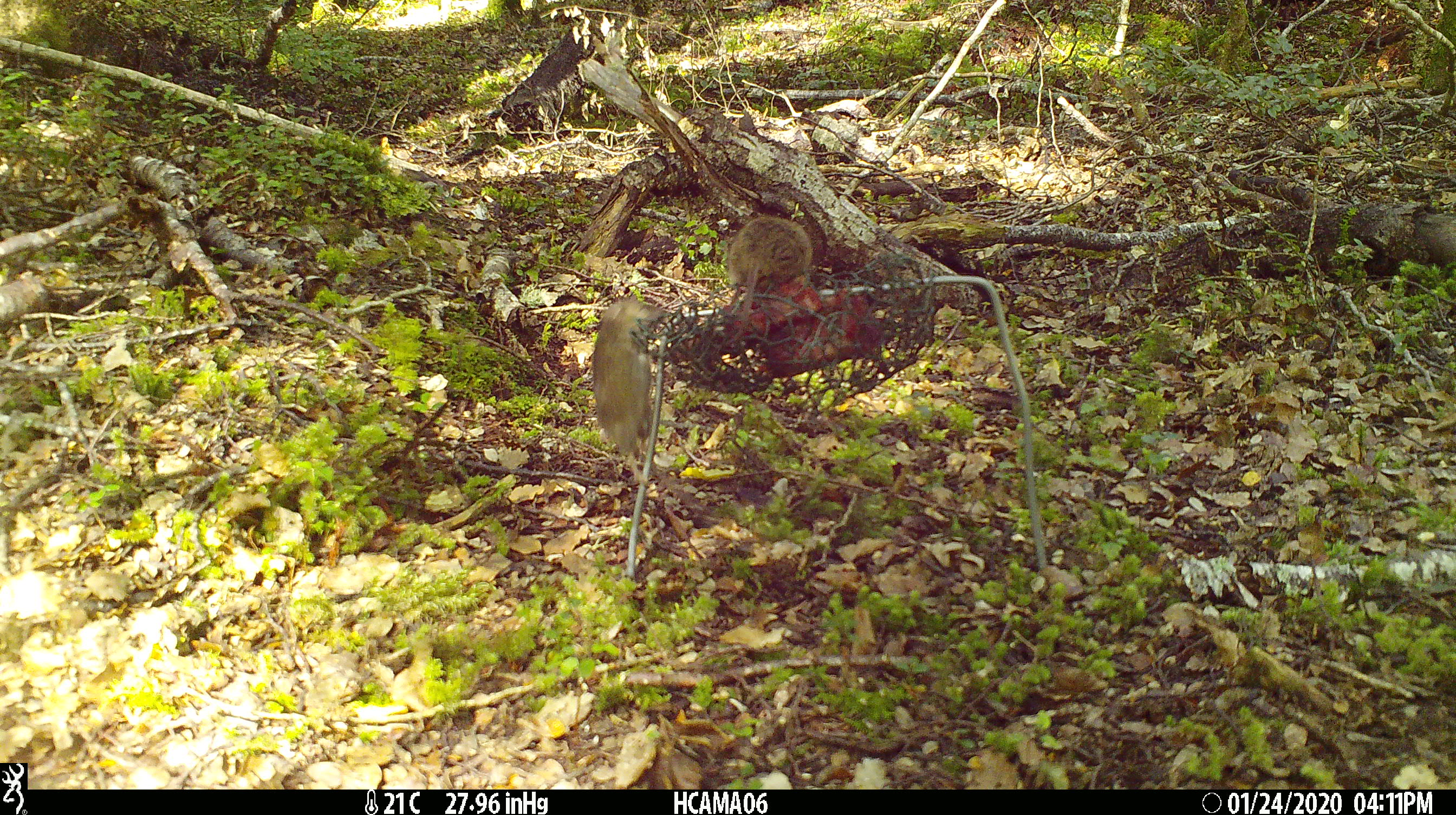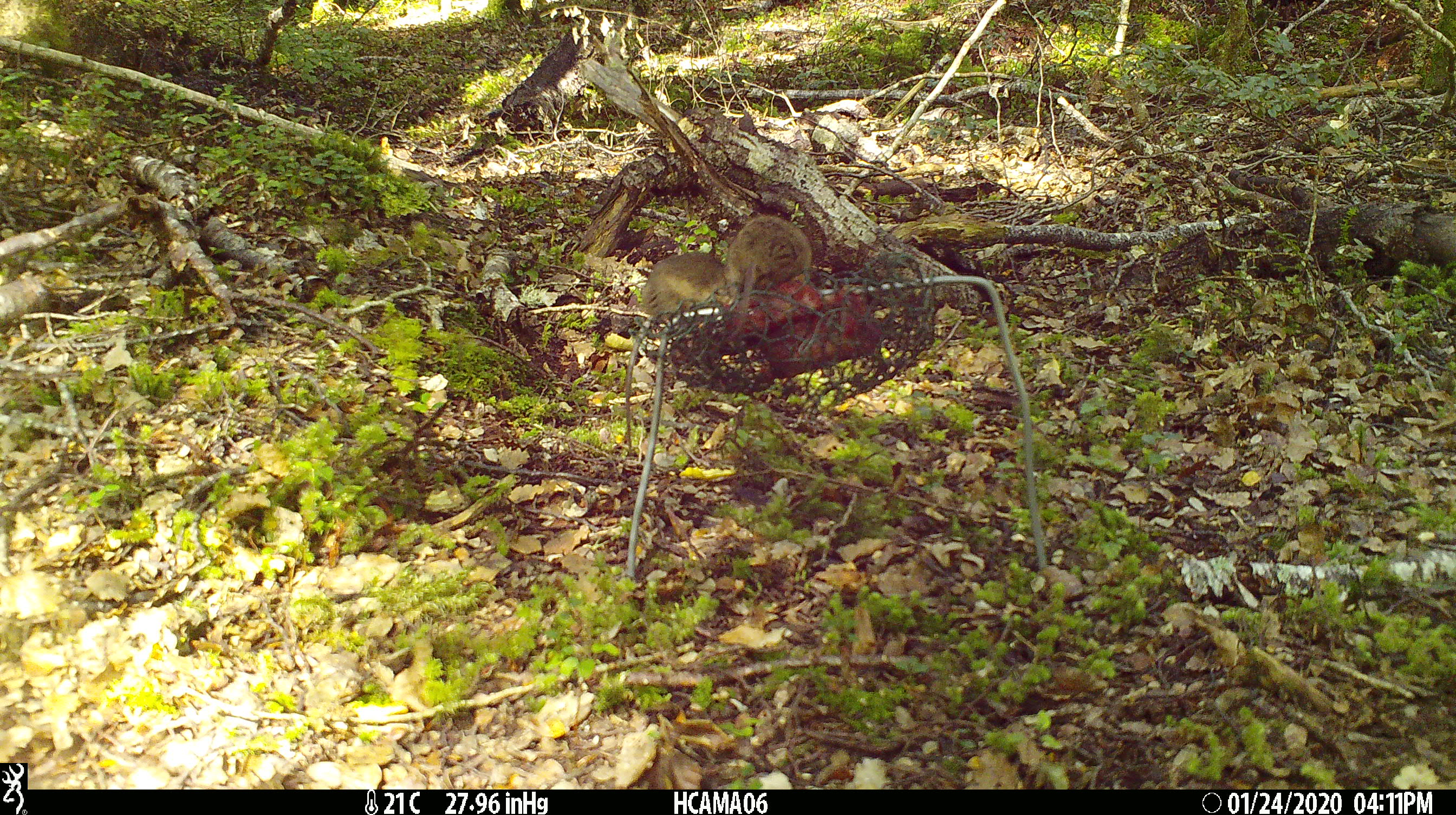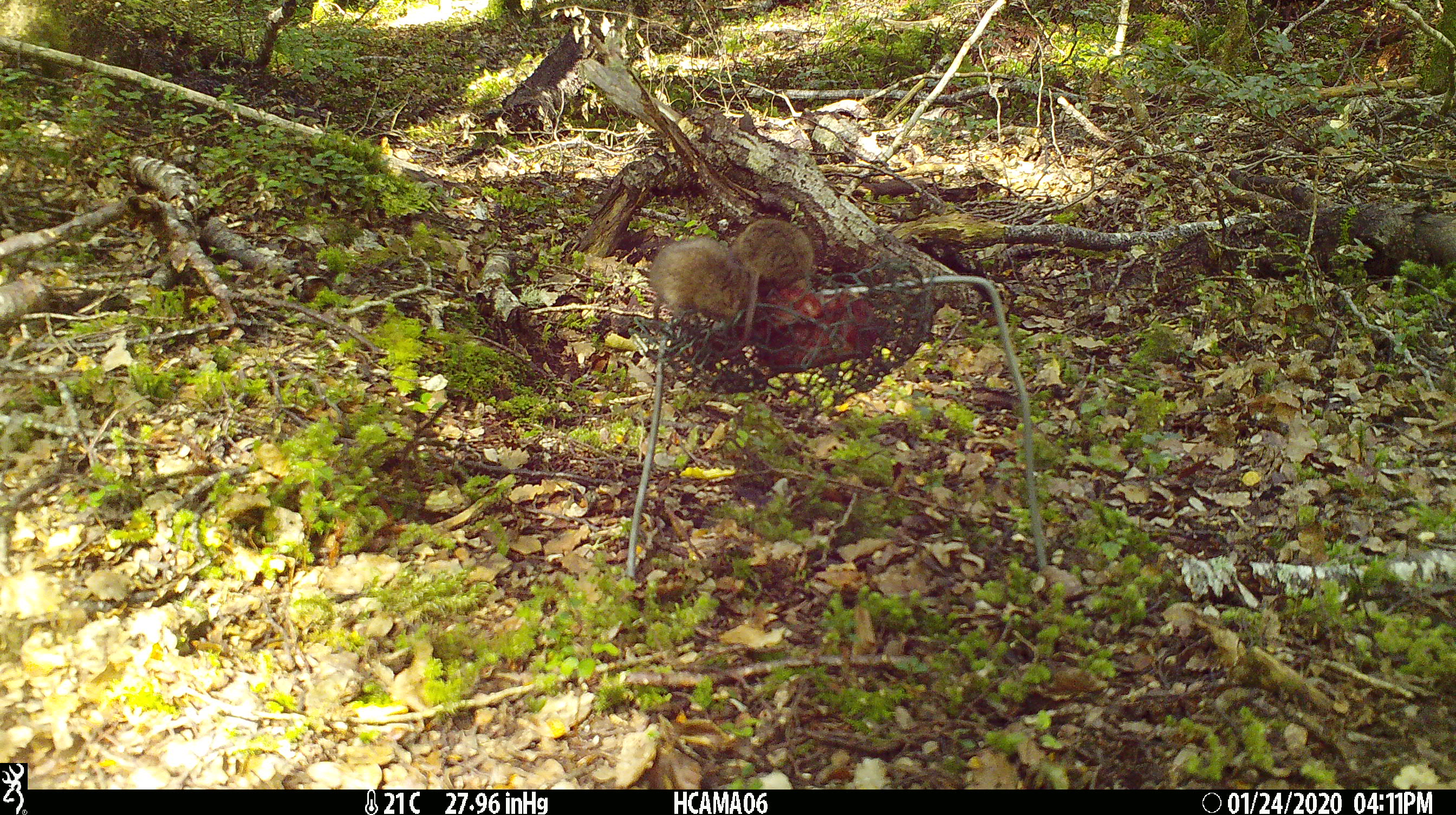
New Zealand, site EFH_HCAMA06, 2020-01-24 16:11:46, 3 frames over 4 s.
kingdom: Animalia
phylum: Chordata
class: Mammalia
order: Rodentia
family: Muridae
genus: Mus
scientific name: Mus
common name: mouse